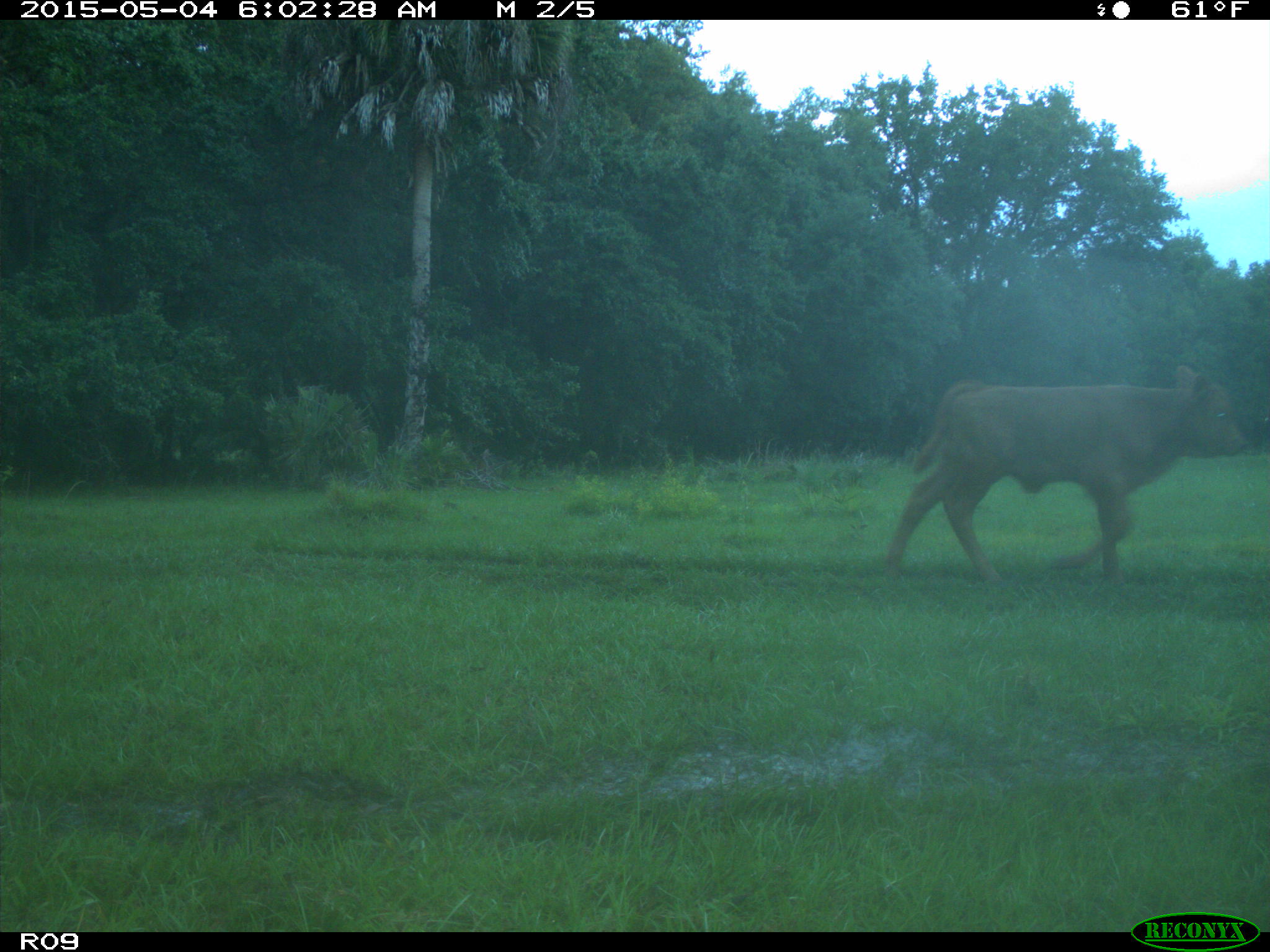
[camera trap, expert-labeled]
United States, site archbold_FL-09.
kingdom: Animalia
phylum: Chordata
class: Mammalia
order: Artiodactyla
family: Bovidae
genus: Bos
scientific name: Bos taurus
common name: domestic cow